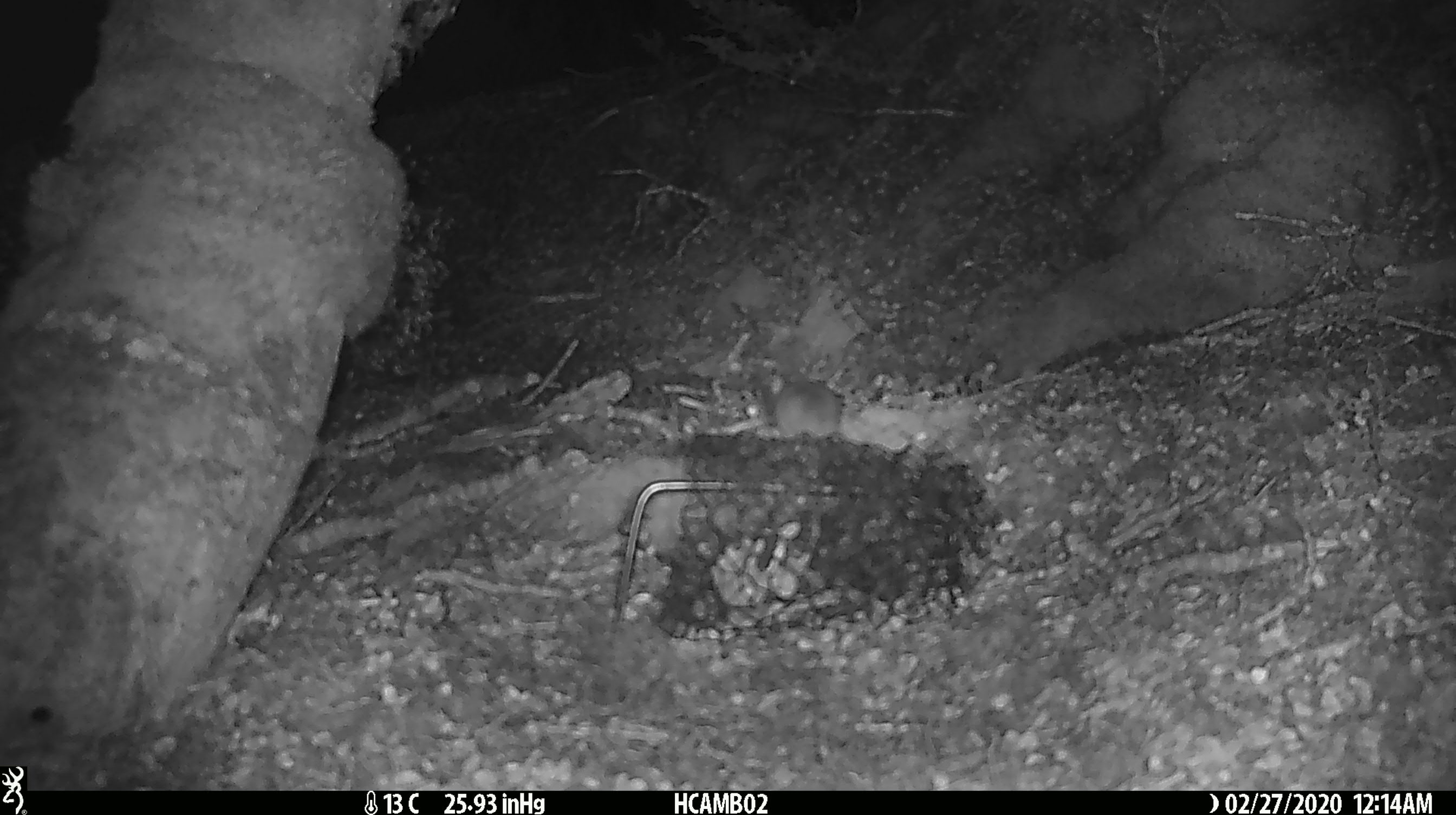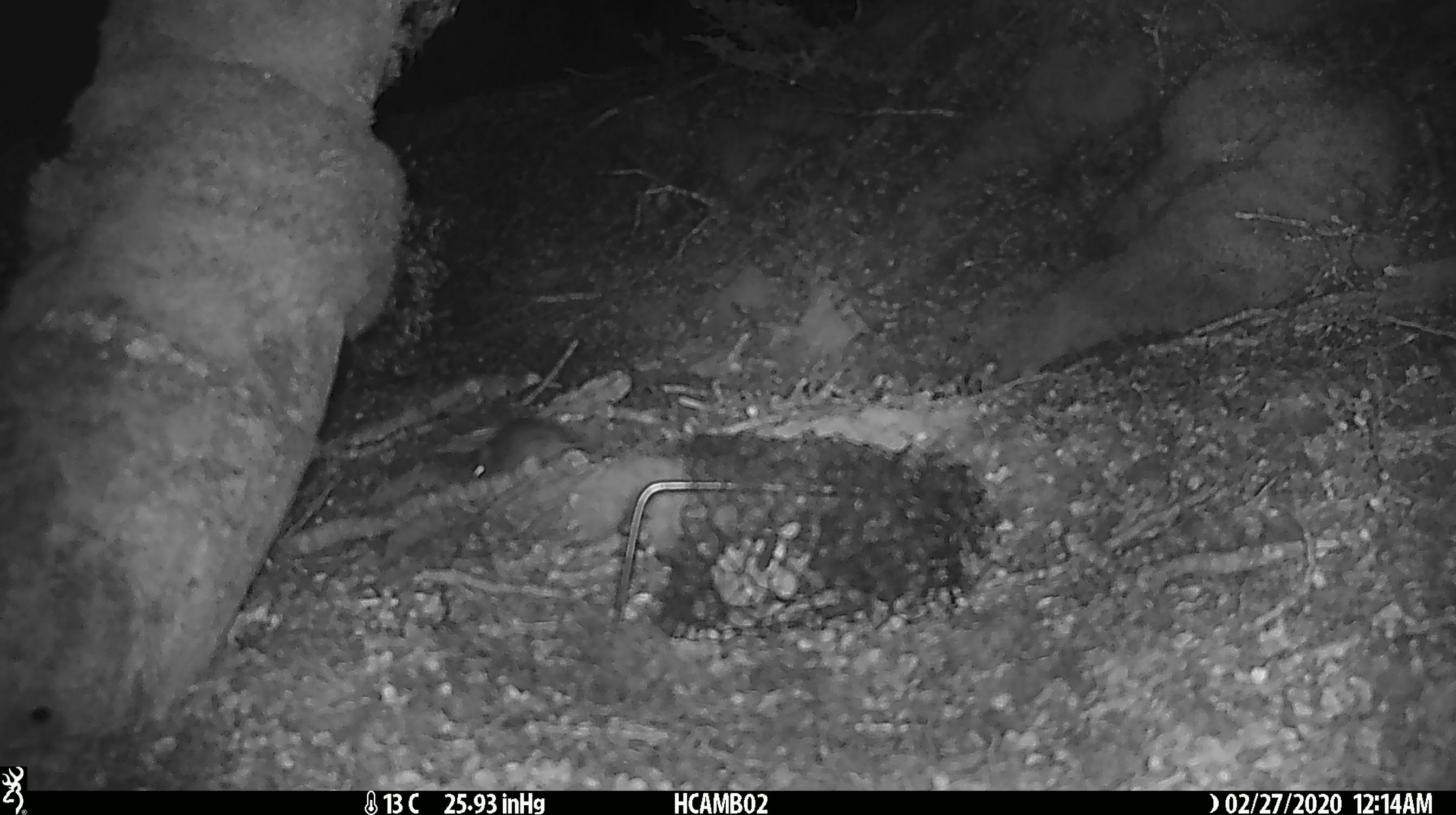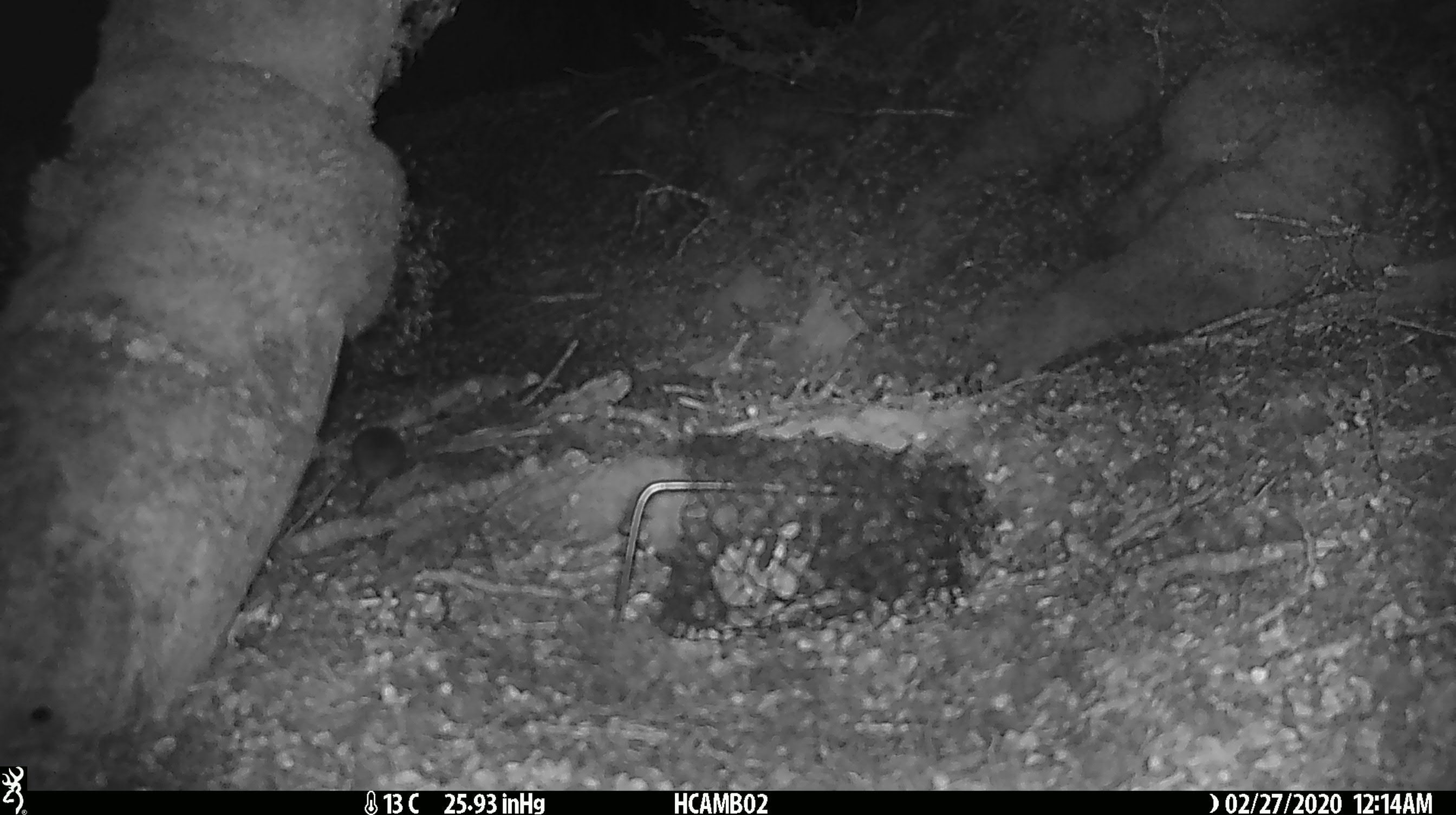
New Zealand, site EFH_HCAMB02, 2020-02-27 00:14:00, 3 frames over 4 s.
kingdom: Animalia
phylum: Chordata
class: Mammalia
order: Rodentia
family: Muridae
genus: Mus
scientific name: Mus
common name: mouse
Mouse (Mus).